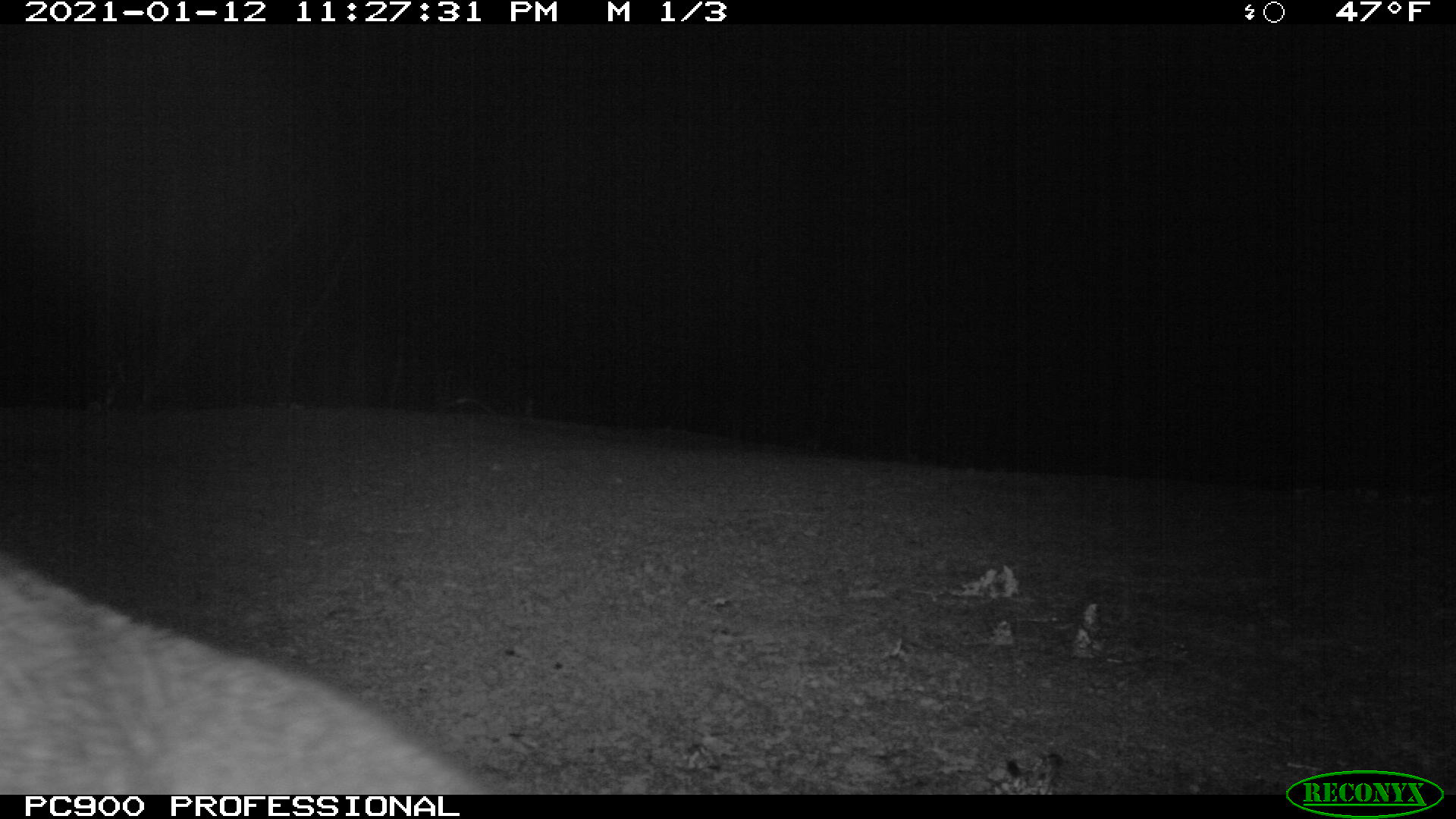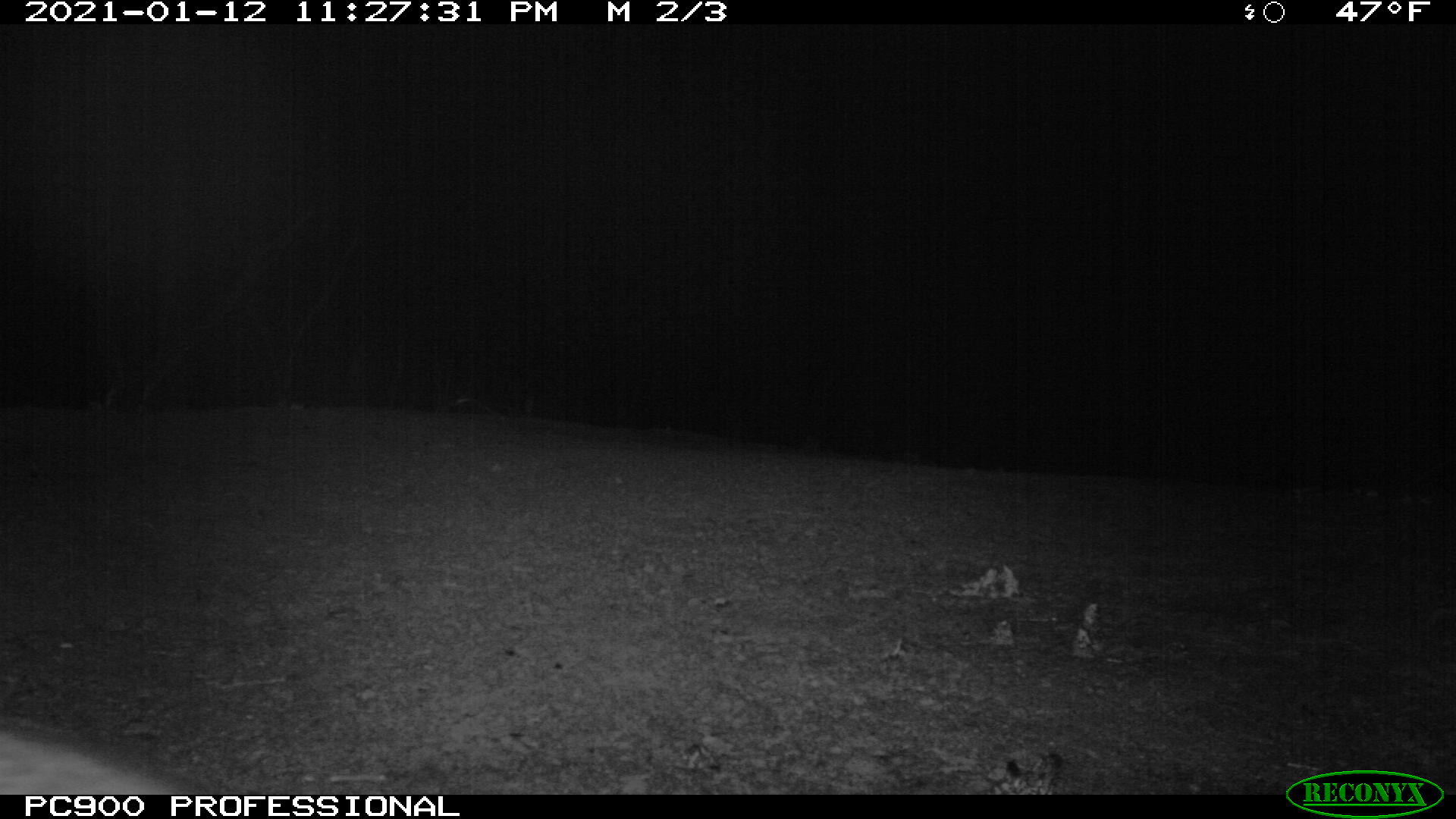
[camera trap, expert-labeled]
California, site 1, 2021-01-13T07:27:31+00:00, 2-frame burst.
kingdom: Animalia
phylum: Chordata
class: Mammalia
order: Carnivora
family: Canidae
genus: Urocyon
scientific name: Urocyon cinereoargenteus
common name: gray fox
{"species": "gray fox (Urocyon cinereoargenteus)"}